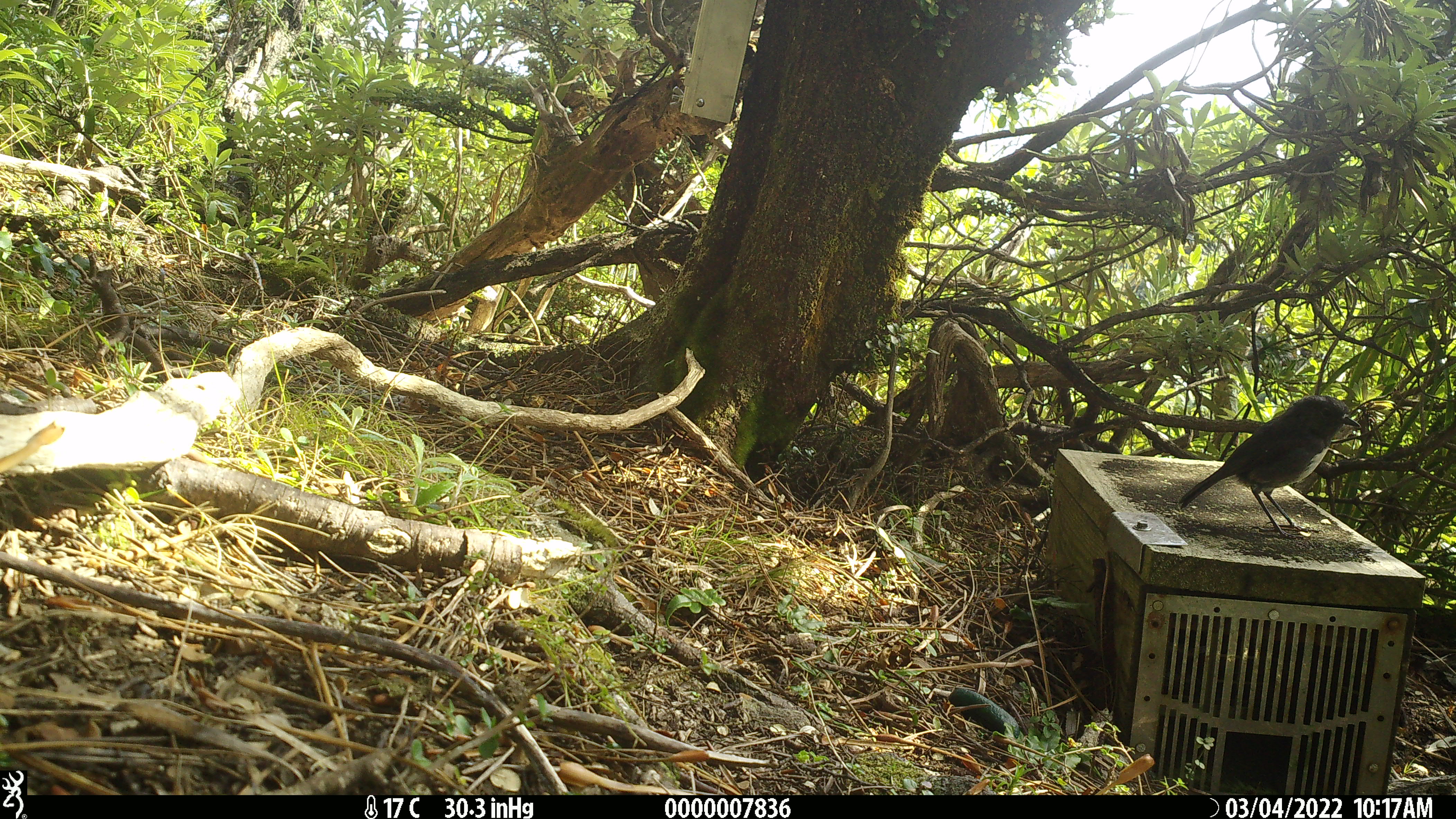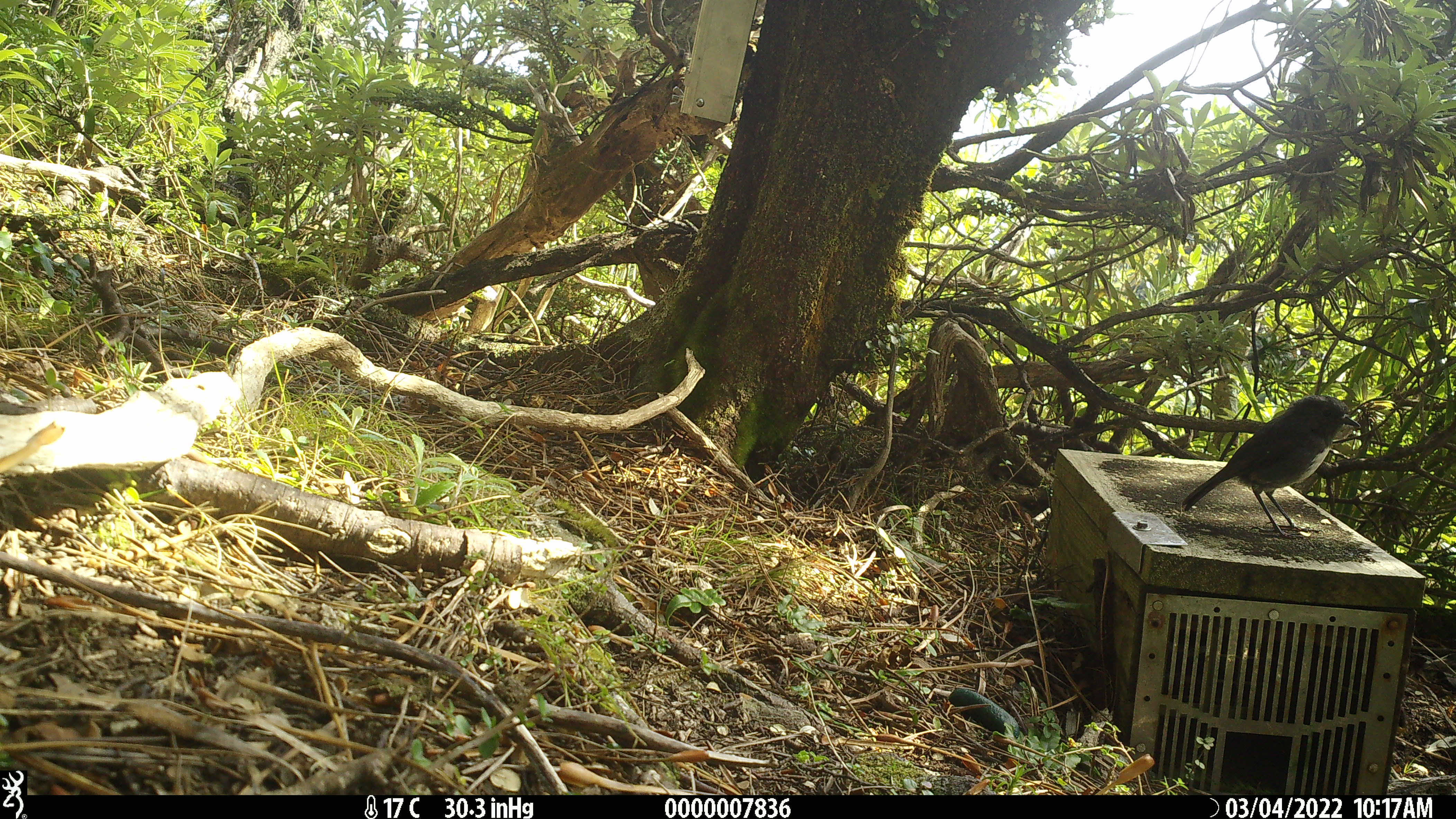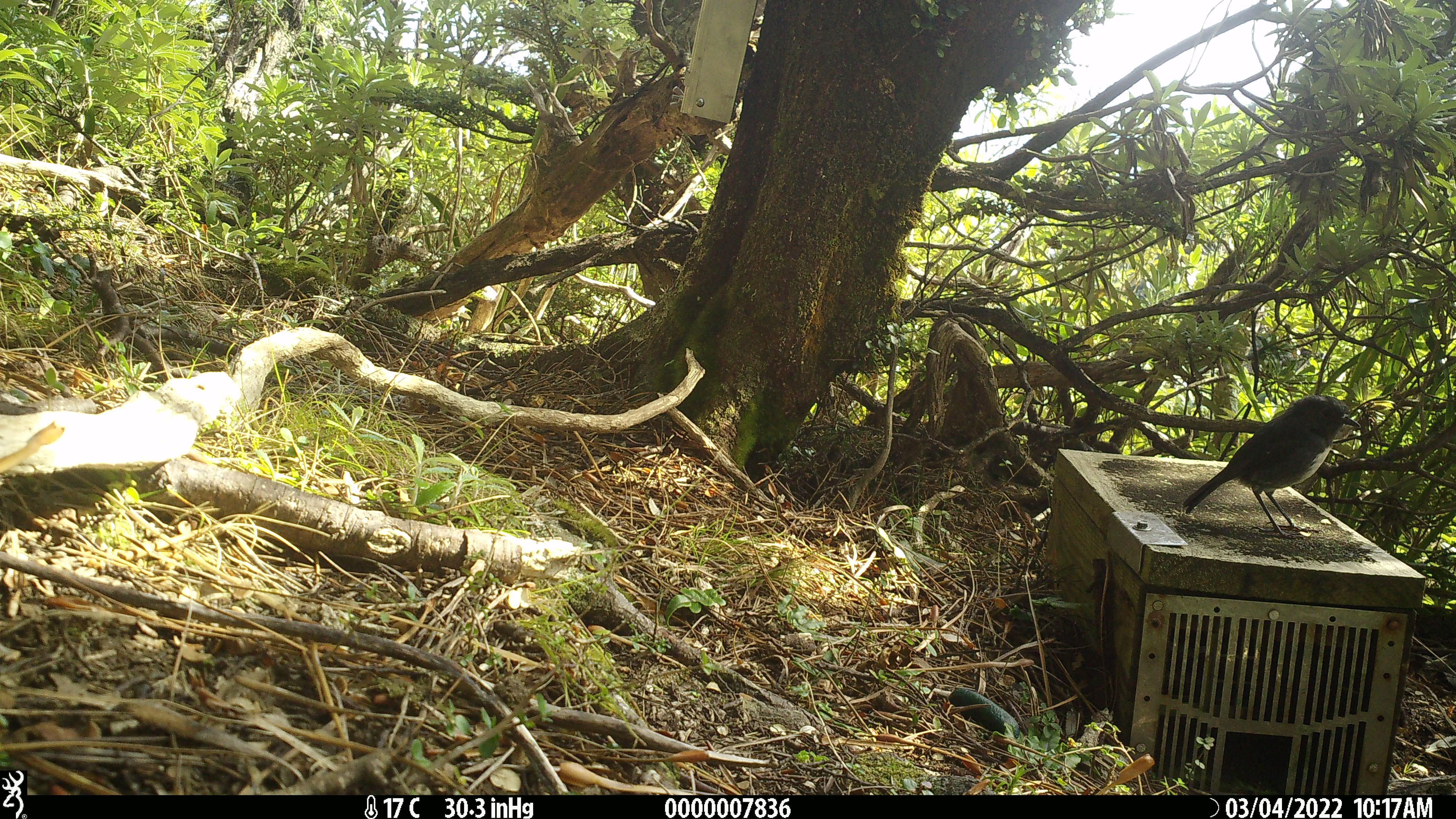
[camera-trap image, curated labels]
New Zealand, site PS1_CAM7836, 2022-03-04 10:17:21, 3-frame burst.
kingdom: Animalia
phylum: Chordata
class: Aves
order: Passeriformes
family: Petroicidae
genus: Petroica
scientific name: Petroica australis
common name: new zealand robin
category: robin